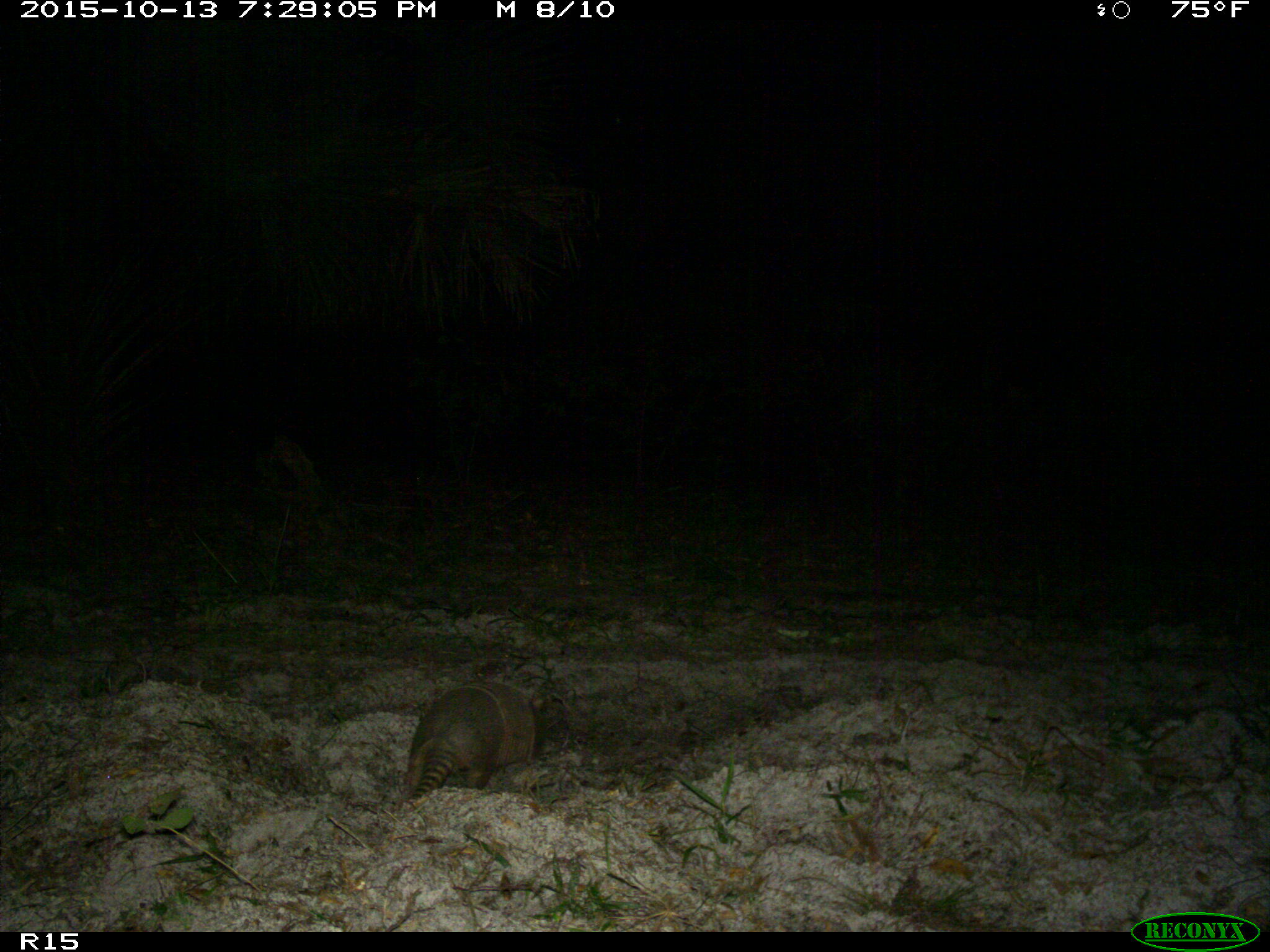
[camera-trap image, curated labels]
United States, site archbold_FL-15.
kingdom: Animalia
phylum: Chordata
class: Mammalia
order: Cingulata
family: Dasypodidae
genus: Dasypus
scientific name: Dasypus novemcinctus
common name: nine-banded armadillo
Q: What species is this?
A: Dasypus novemcinctus (nine-banded armadillo).